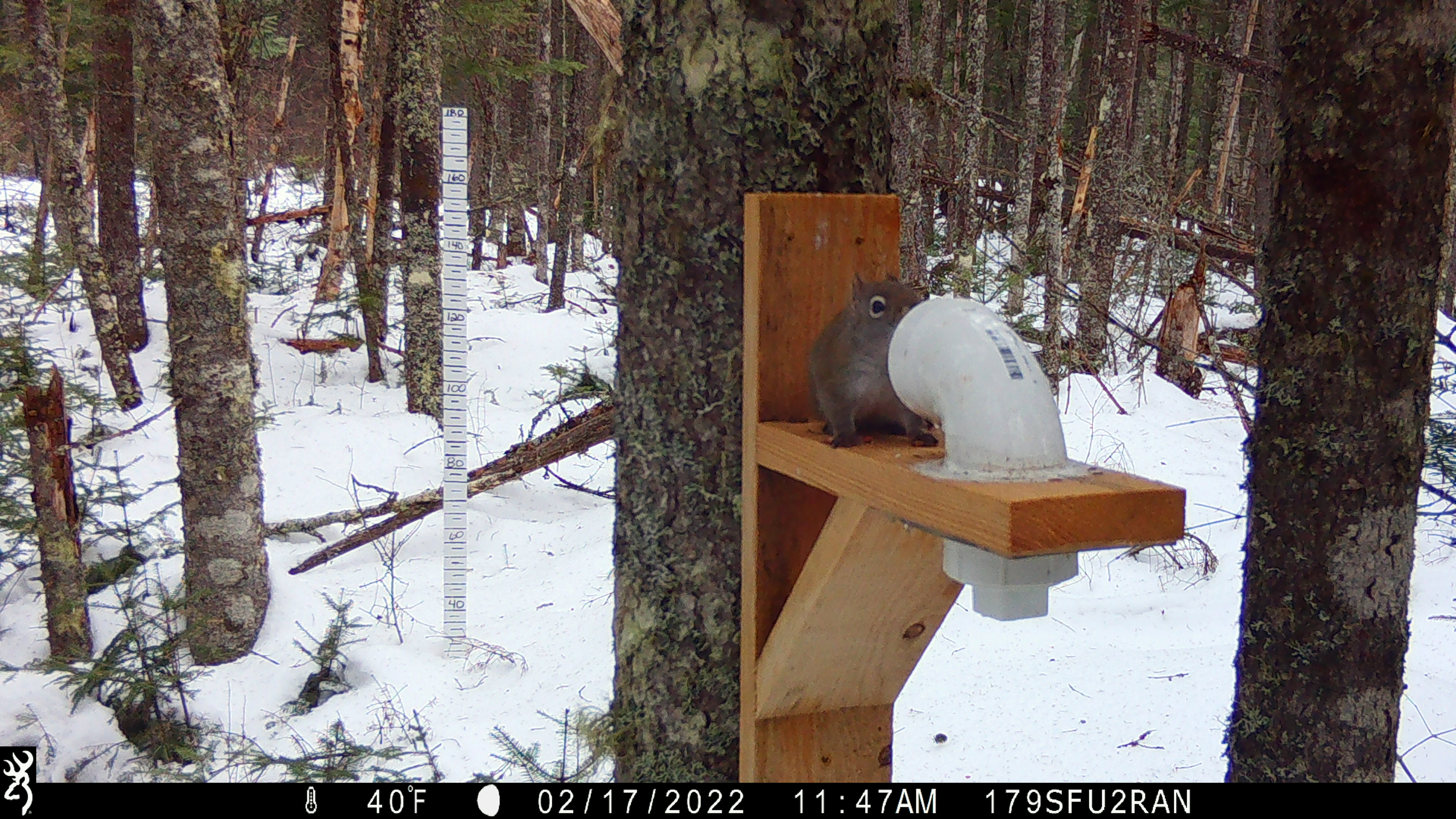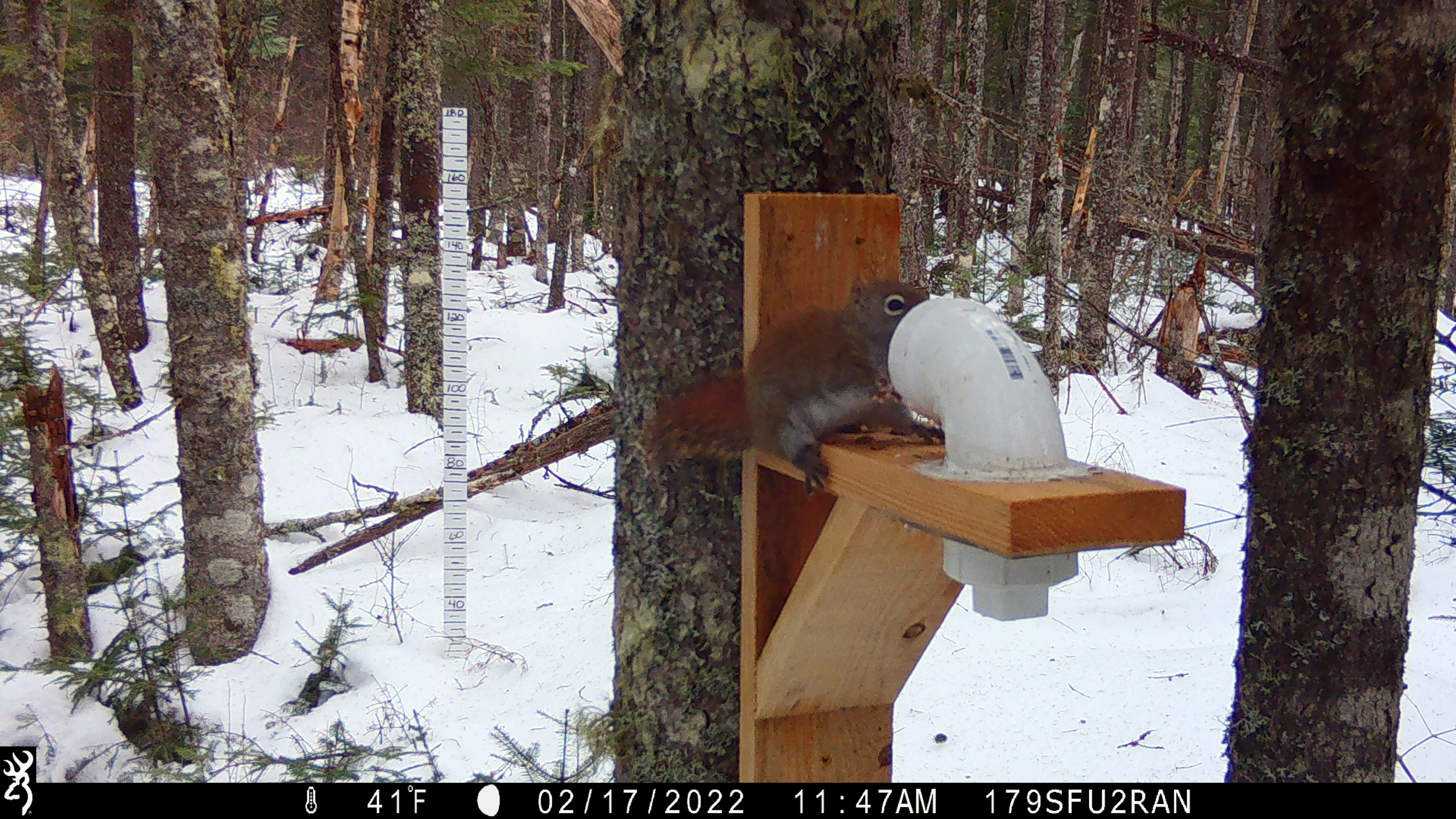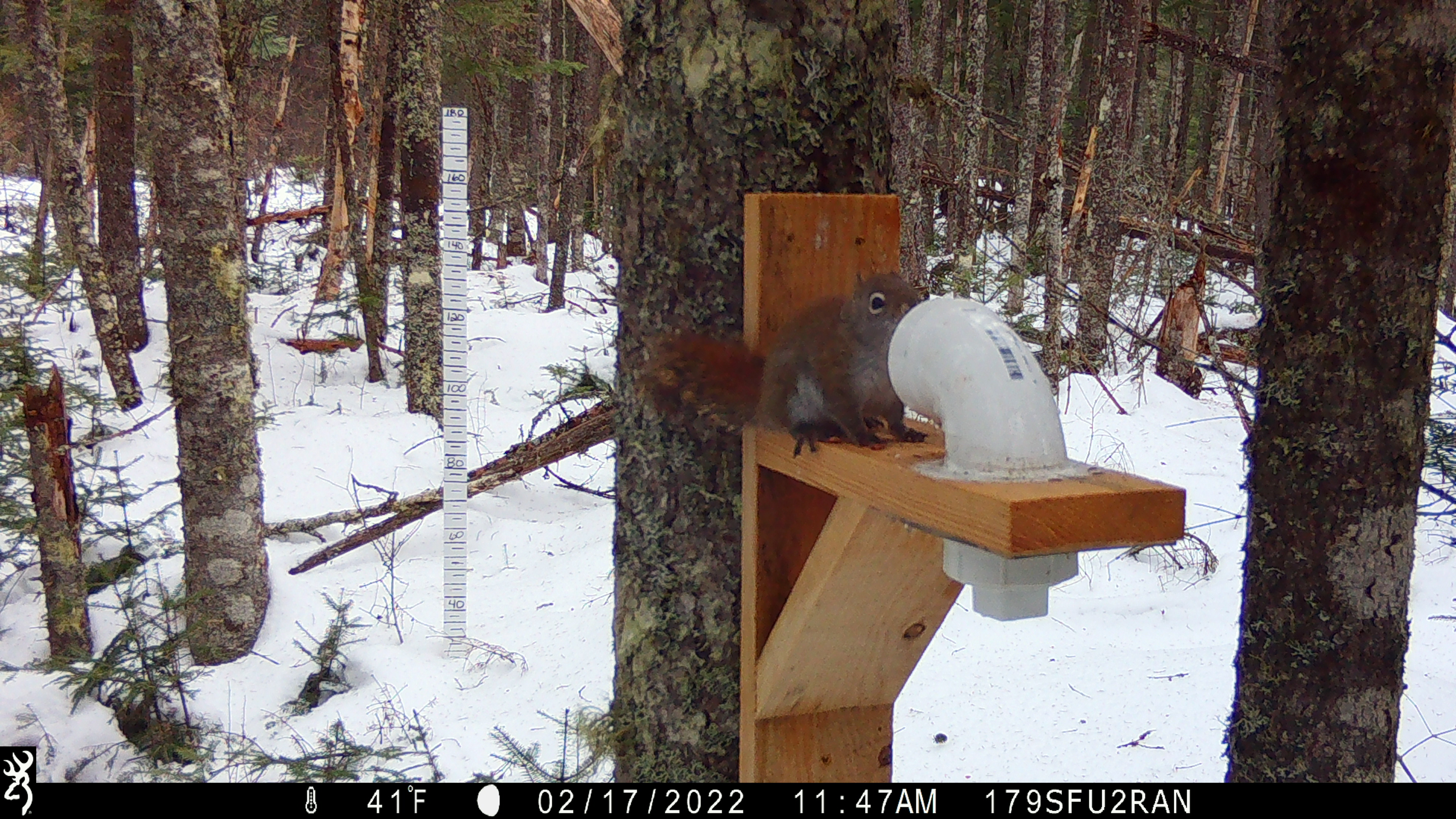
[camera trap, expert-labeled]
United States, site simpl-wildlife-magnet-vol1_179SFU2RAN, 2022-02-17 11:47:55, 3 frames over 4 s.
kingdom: Animalia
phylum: Chordata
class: Mammalia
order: Rodentia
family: Sciuridae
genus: Tamiasciurus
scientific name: Tamiasciurus hudsonicus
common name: red squirrel